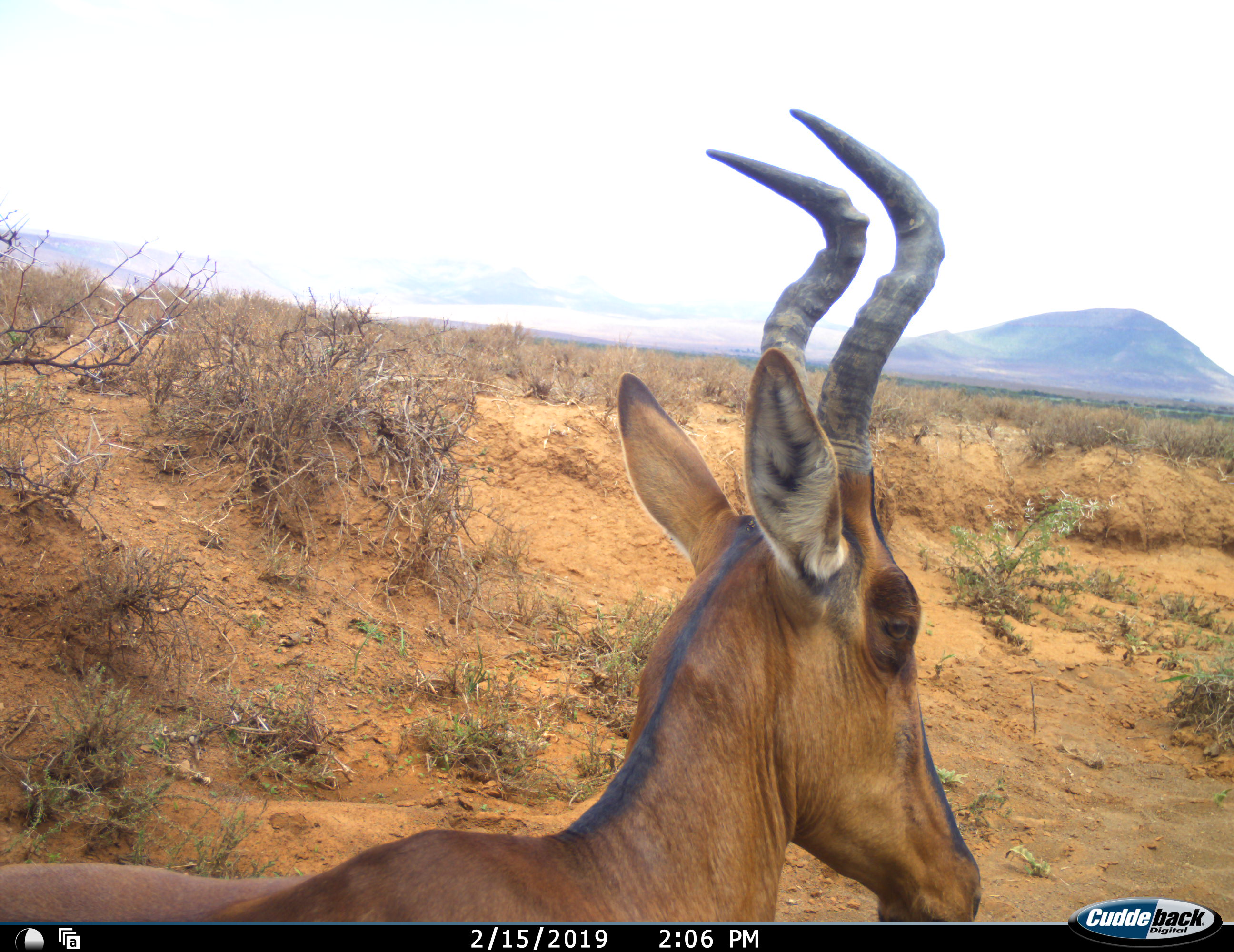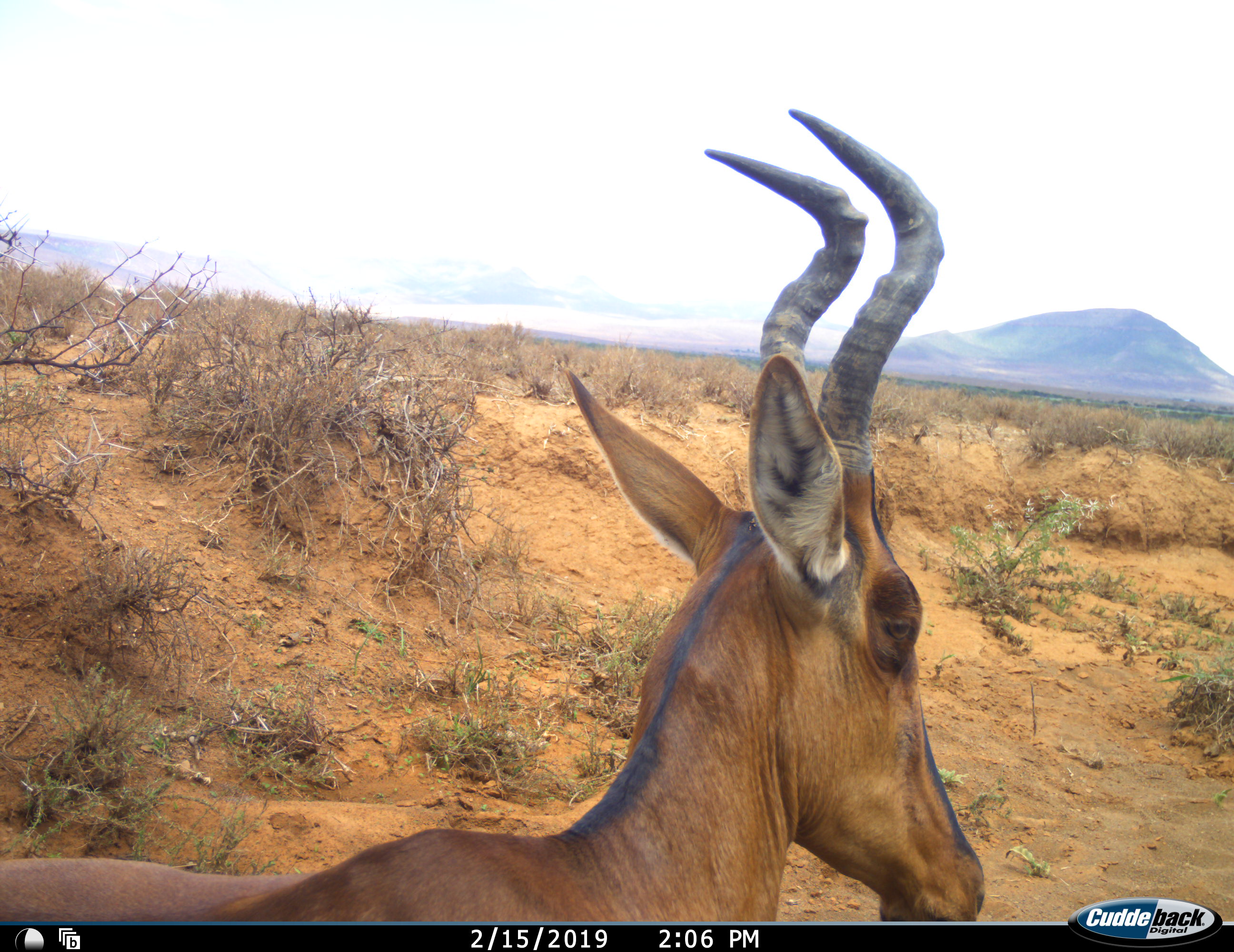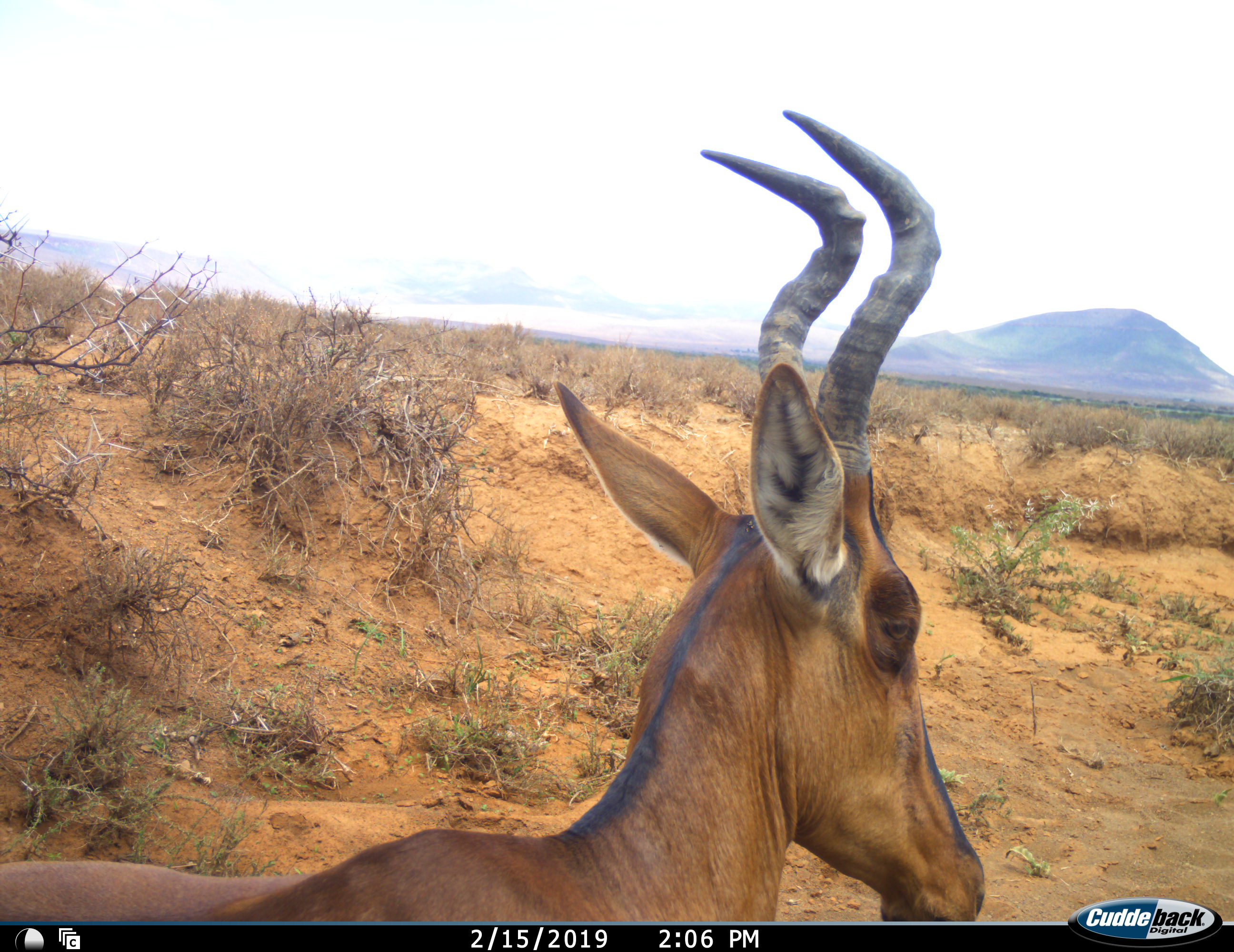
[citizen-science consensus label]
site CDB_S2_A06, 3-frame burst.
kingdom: Animalia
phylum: Chordata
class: Mammalia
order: Artiodactyla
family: Bovidae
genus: Alcelaphus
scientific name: Alcelaphus buselaphus caama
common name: red hartebeest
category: hartebeestred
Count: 1.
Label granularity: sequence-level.